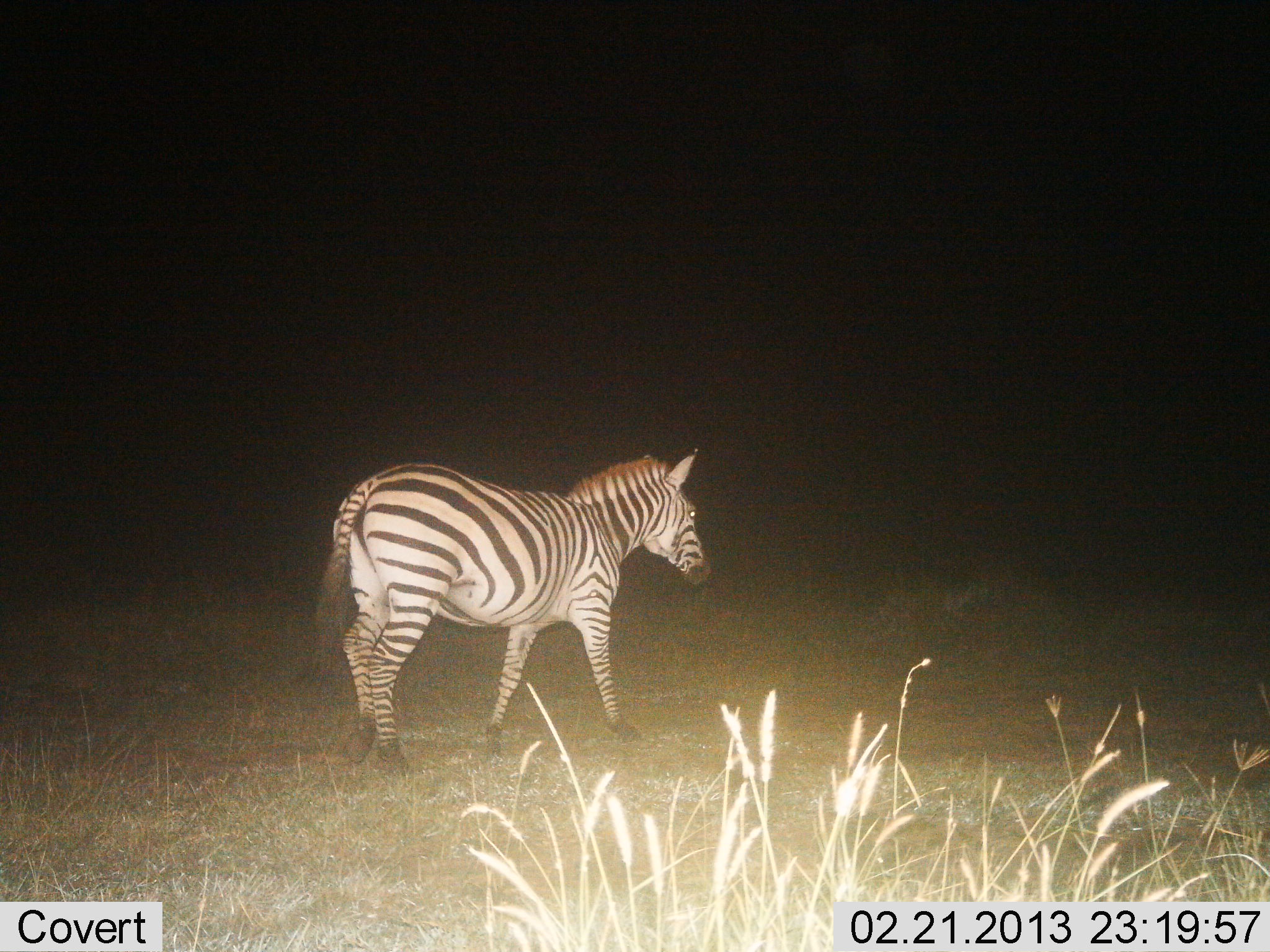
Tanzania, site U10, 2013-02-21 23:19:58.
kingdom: Animalia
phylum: Chordata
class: Mammalia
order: Perissodactyla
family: Equidae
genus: Equus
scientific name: Equus quagga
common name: plains zebra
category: zebra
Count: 1.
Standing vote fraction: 25%.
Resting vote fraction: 0%.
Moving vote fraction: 75%.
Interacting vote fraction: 0%.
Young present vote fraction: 0%.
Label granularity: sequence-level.